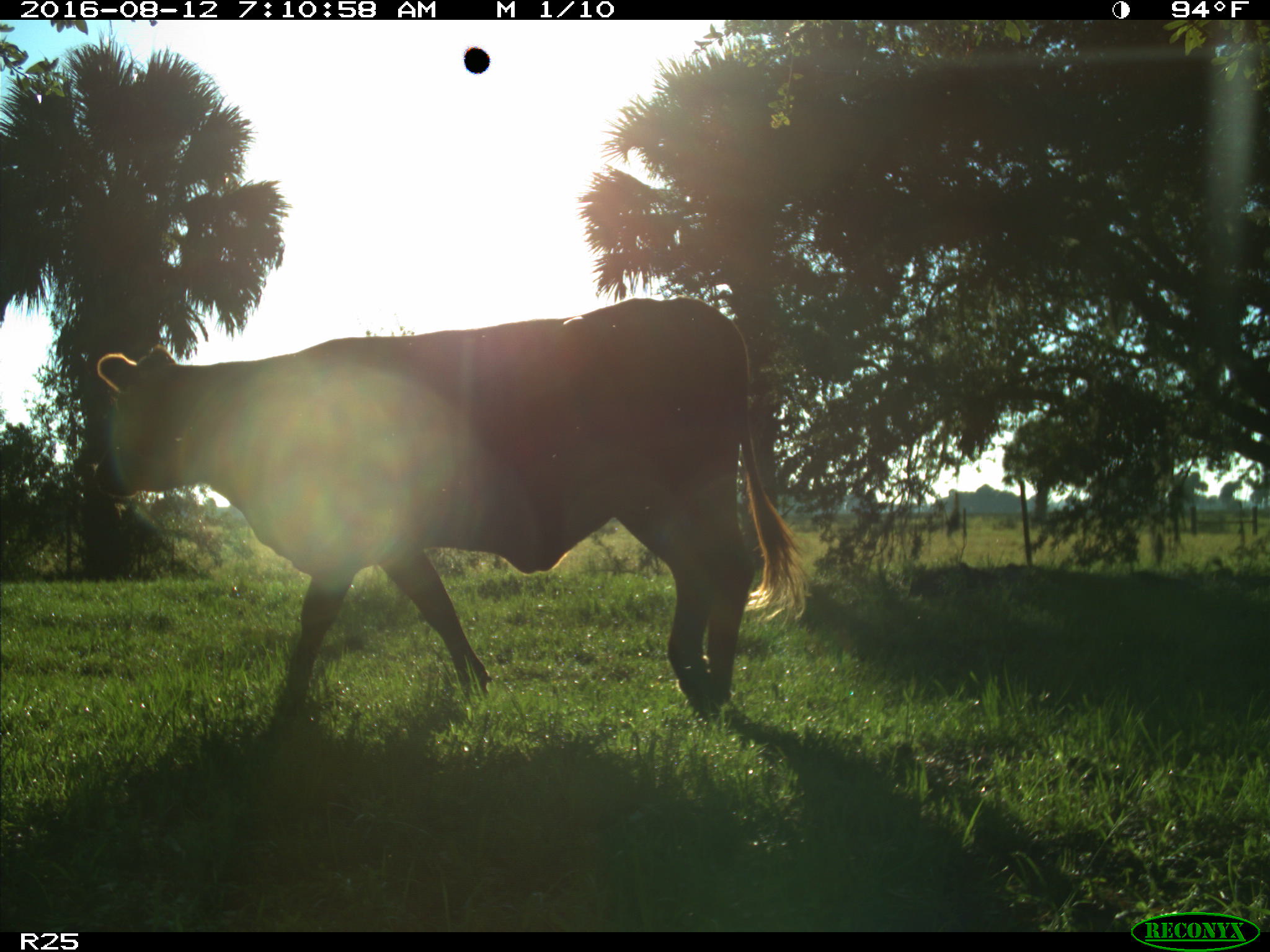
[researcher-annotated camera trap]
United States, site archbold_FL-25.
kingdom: Animalia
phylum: Chordata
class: Mammalia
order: Artiodactyla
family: Bovidae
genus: Bos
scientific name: Bos taurus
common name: domestic cow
Bos taurus (domestic cow).